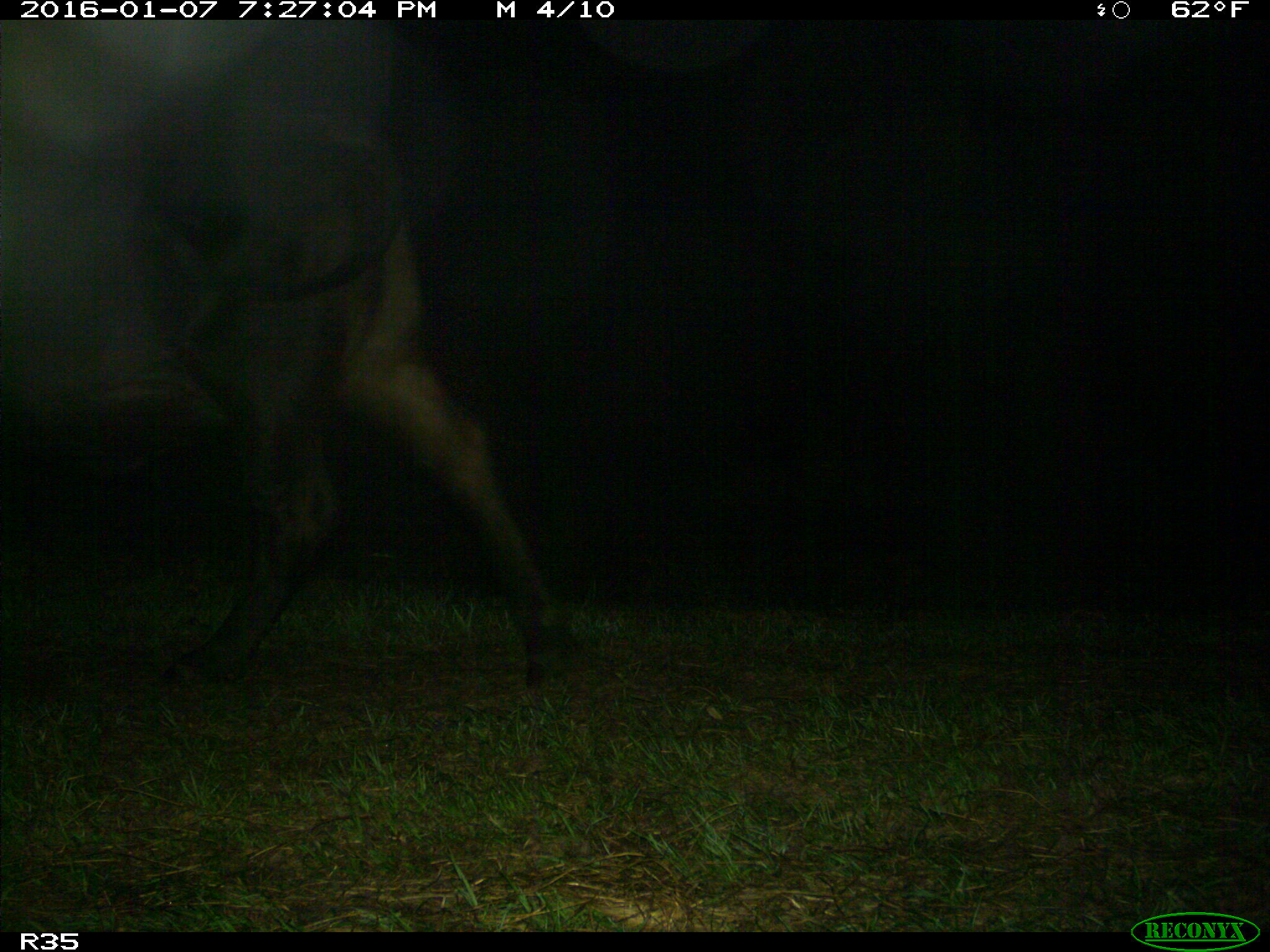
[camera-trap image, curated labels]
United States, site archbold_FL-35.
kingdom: Animalia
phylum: Chordata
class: Mammalia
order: Artiodactyla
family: Bovidae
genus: Bos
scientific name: Bos taurus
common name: domestic cow